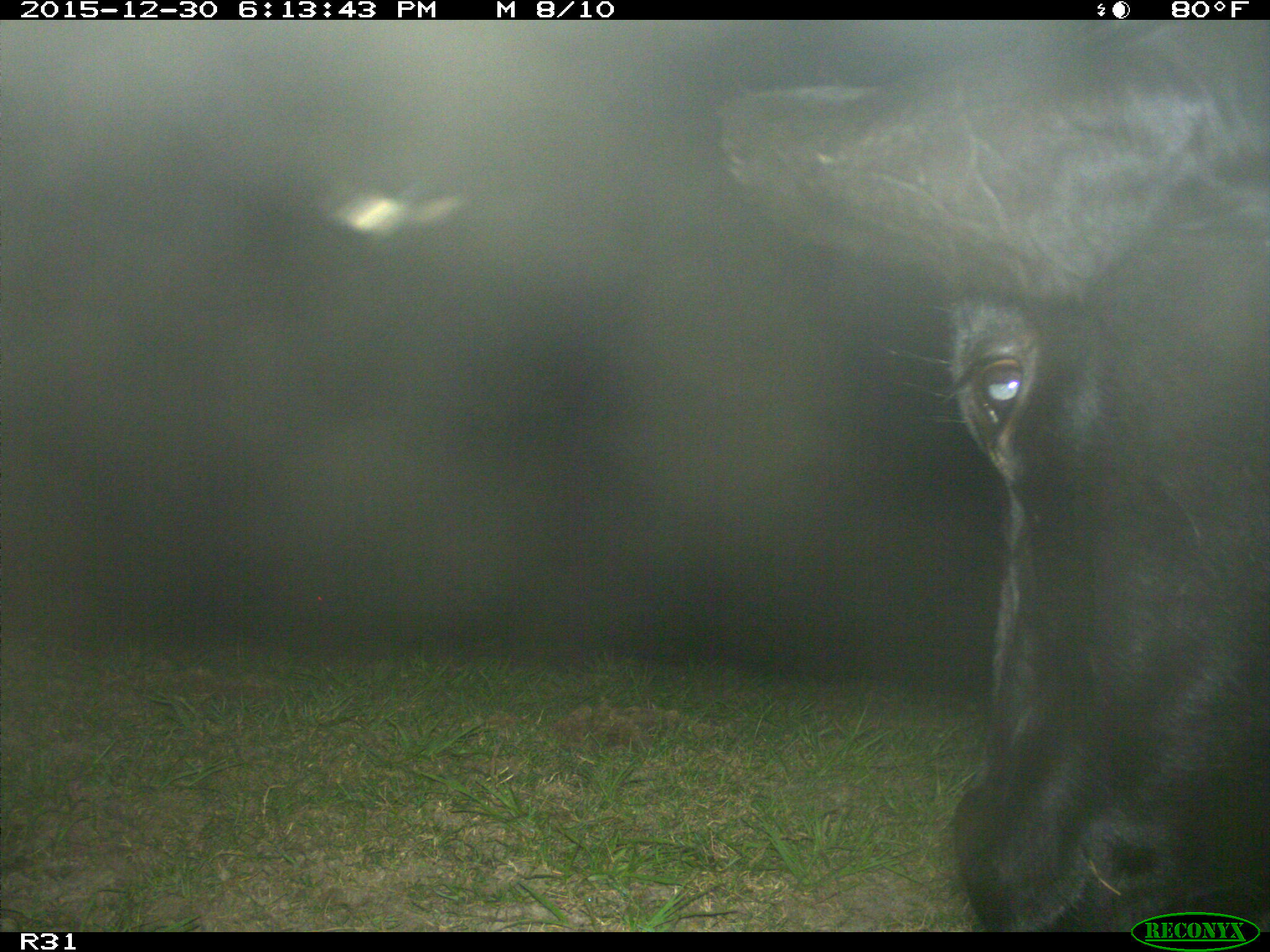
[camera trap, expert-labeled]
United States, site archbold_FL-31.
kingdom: Animalia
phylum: Chordata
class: Mammalia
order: Artiodactyla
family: Bovidae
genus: Bos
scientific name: Bos taurus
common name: domestic cow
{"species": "Bos taurus (domestic cow)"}